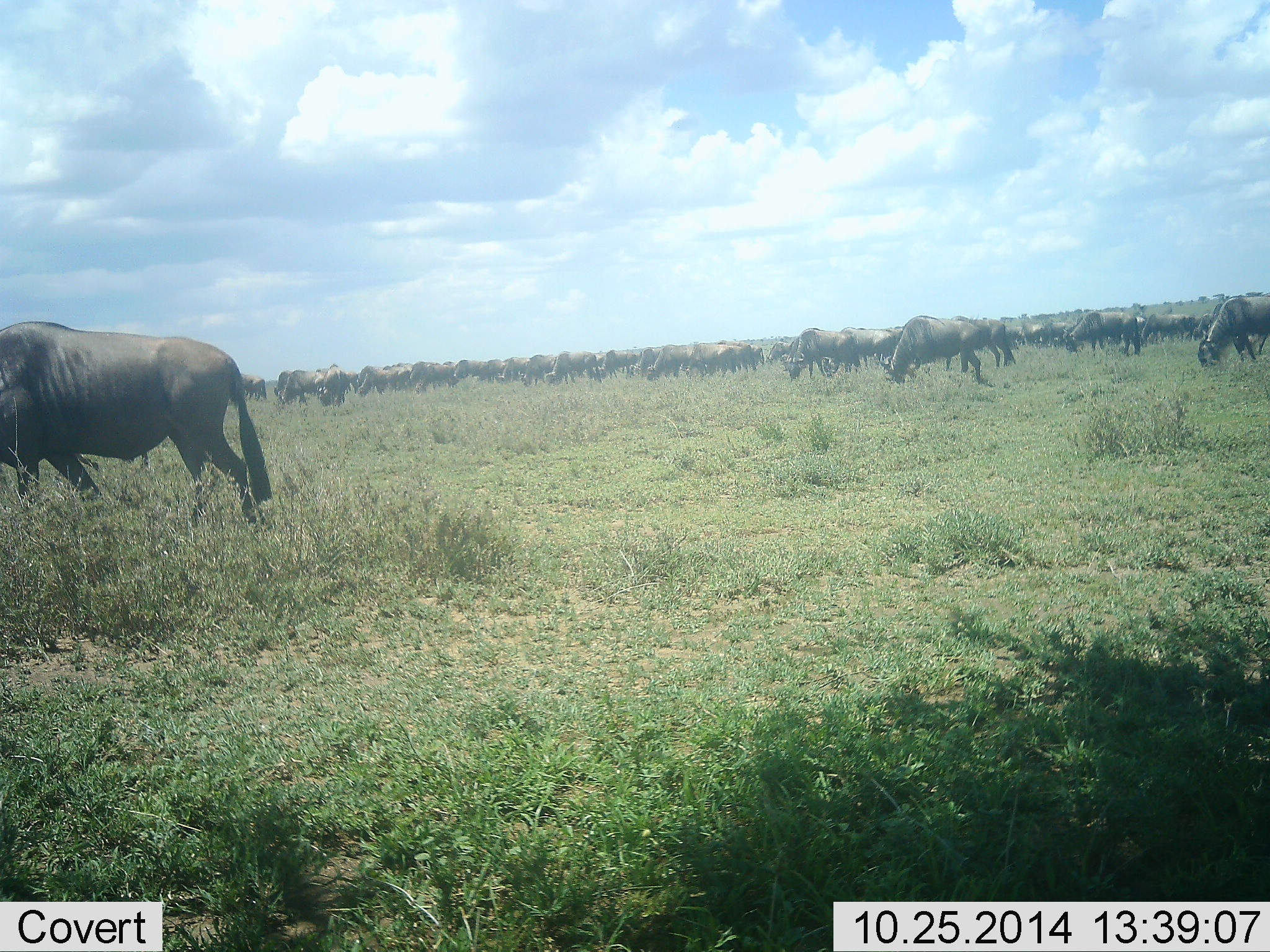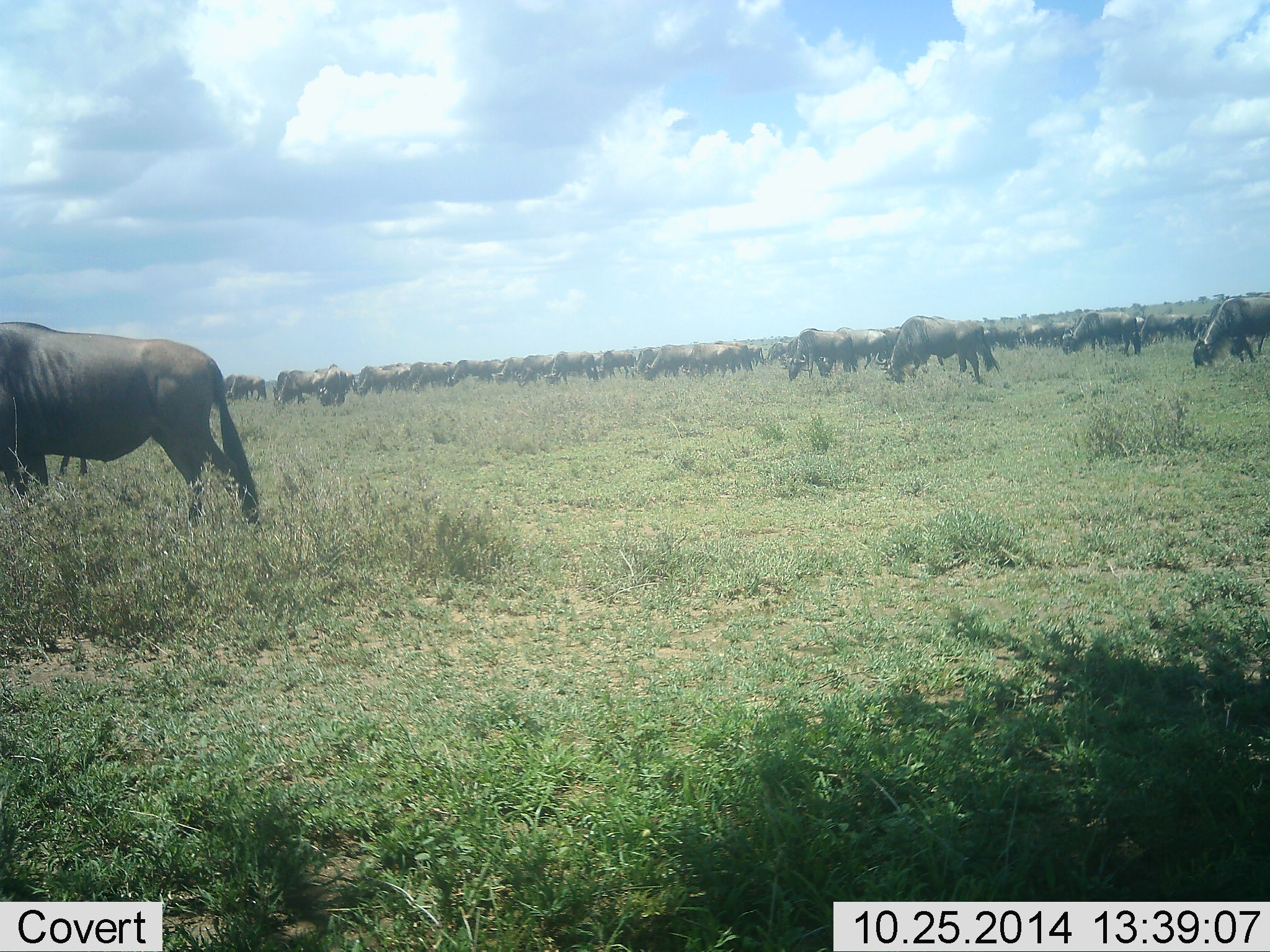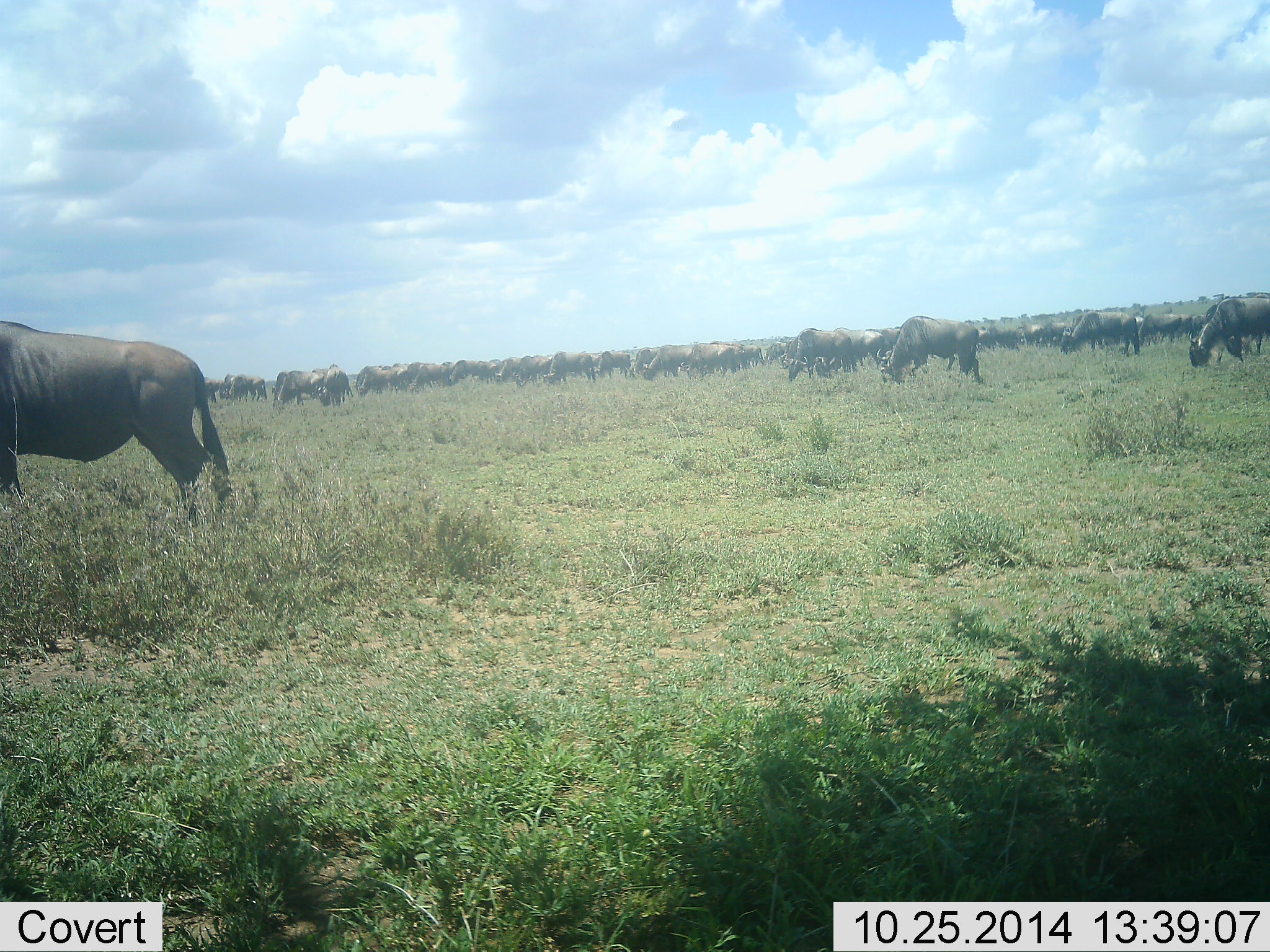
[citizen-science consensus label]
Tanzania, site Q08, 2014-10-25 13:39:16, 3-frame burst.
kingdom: Animalia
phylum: Chordata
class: Mammalia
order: Artiodactyla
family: Bovidae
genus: Connochaetes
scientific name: Connochaetes taurinus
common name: blue wildebeest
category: wildebeest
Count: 51+.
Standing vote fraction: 10%.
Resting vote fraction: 0%.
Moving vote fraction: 70%.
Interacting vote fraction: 0%.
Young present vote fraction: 0%.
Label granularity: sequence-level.